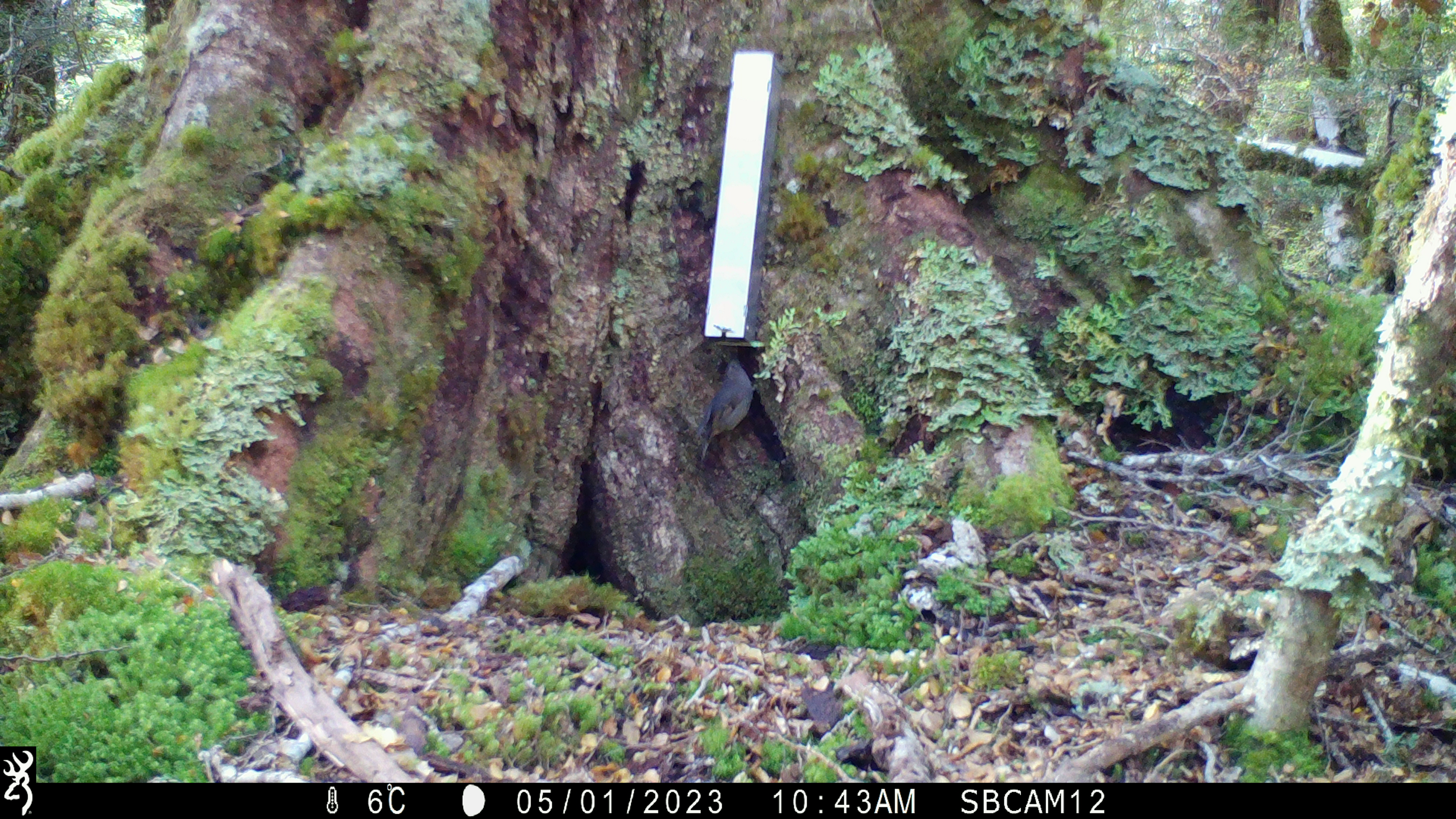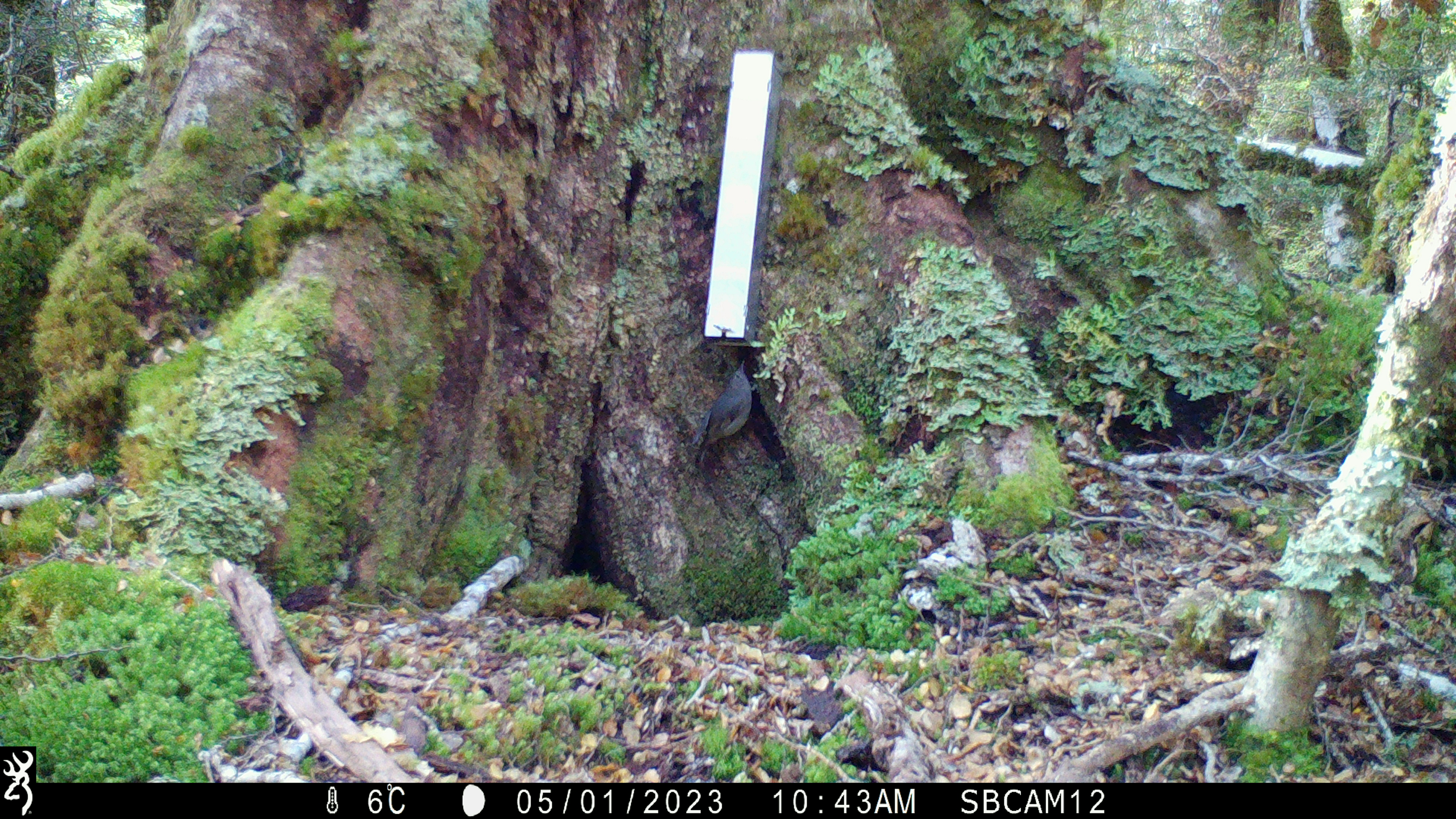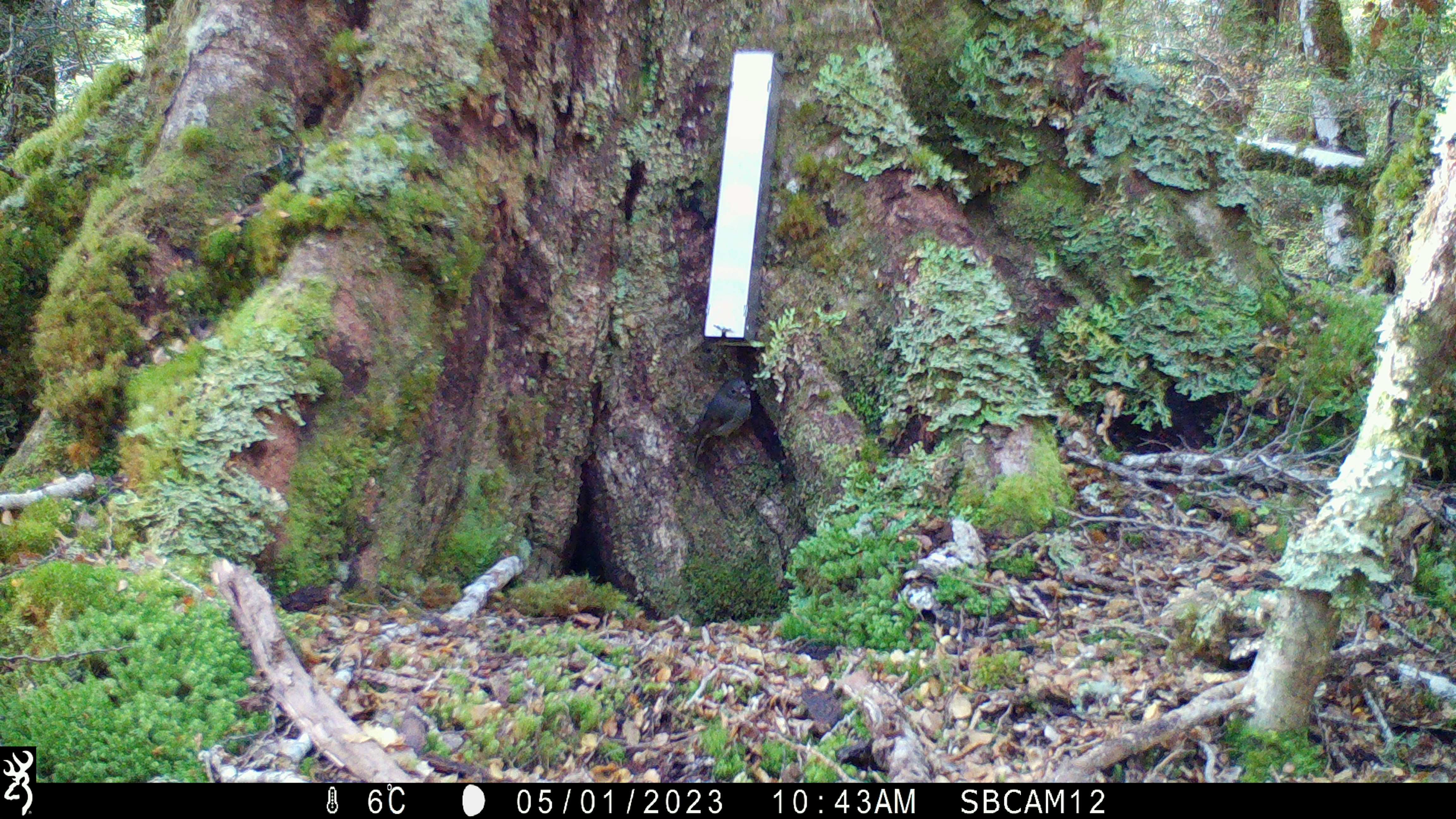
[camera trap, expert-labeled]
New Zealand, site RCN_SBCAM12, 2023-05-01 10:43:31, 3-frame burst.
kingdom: Animalia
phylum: Chordata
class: Aves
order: Passeriformes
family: Petroicidae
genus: Petroica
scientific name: Petroica australis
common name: new zealand robin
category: robin